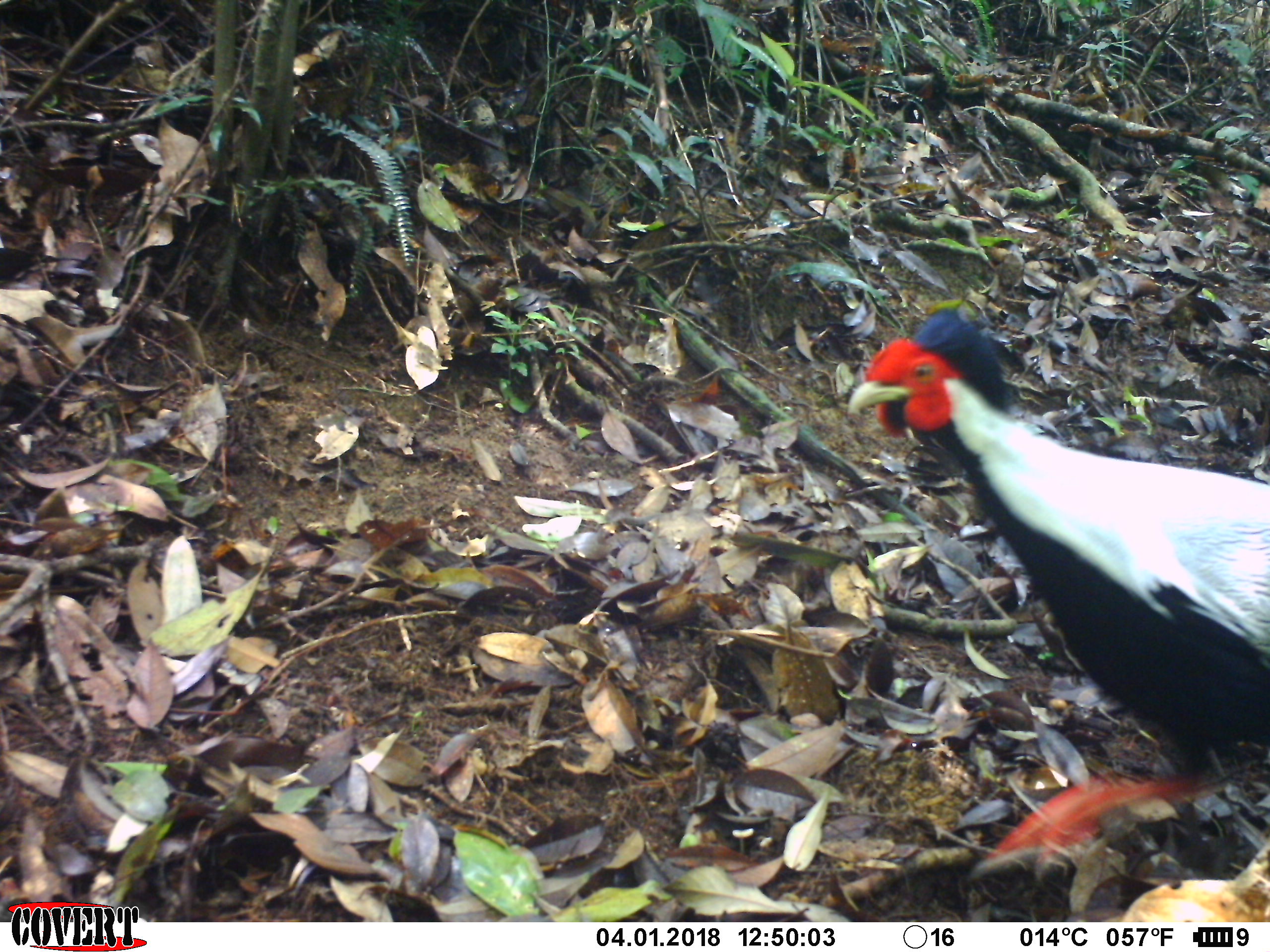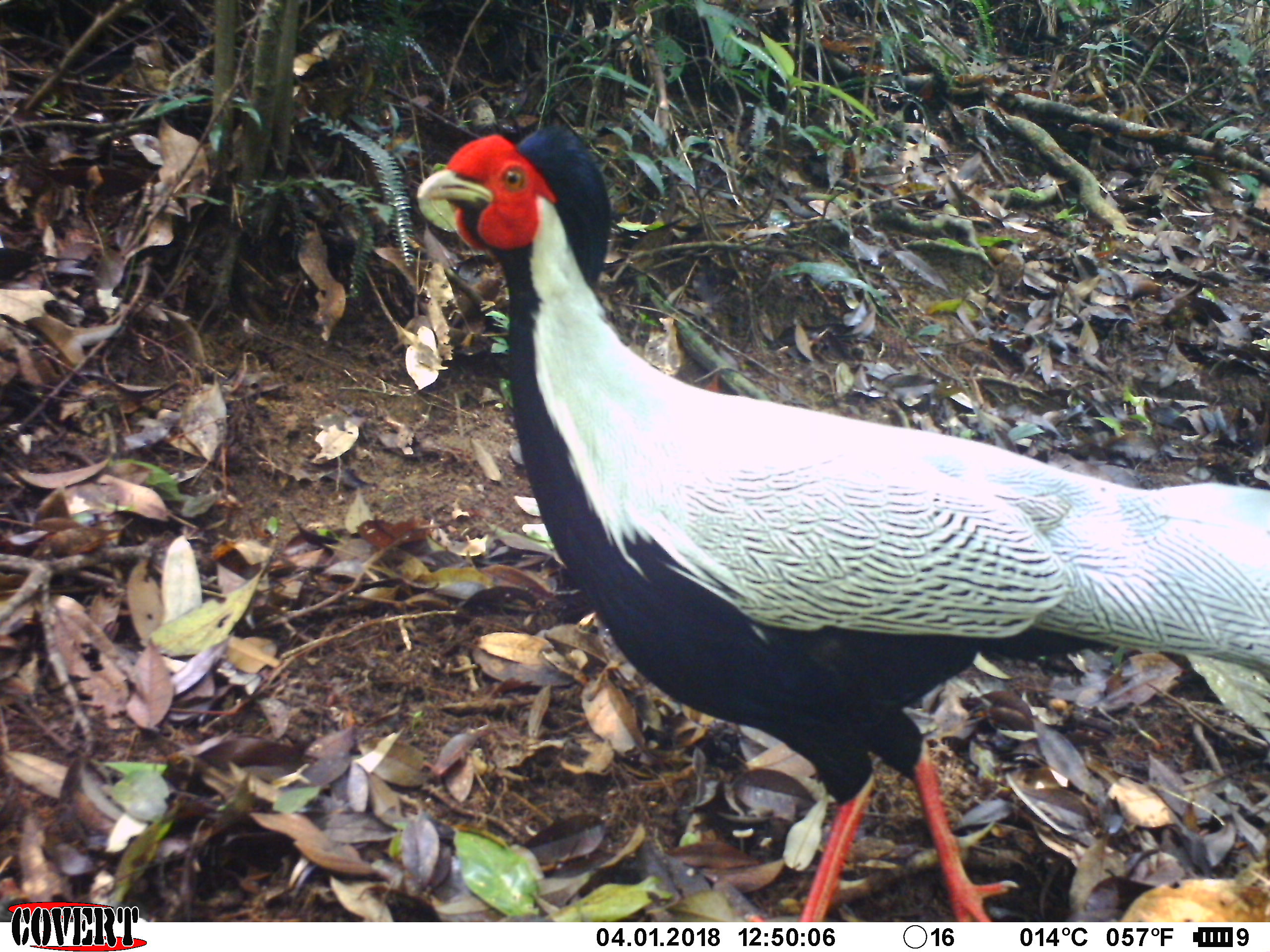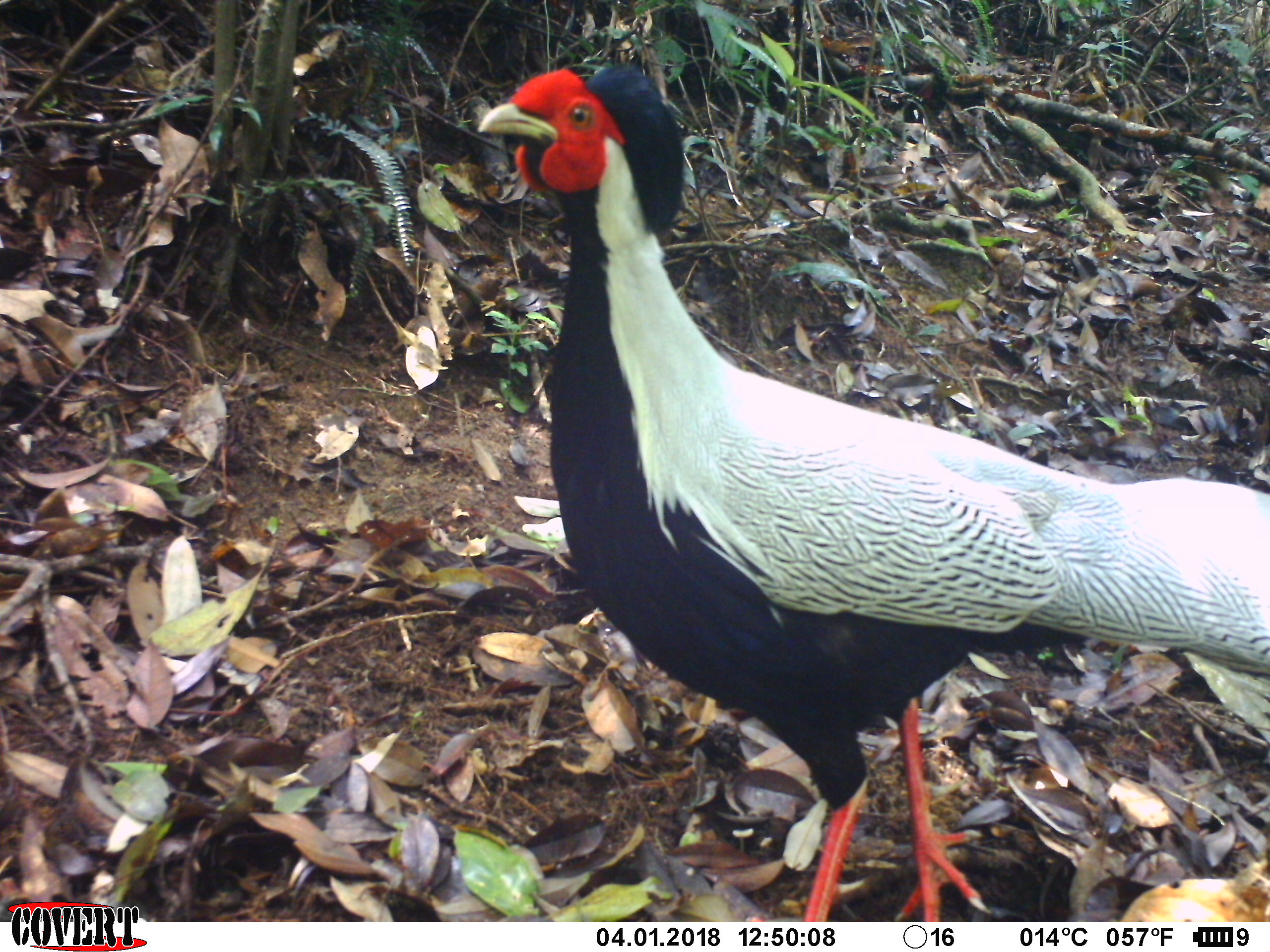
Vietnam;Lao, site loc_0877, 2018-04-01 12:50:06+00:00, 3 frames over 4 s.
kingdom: Animalia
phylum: Chordata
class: Aves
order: Galliformes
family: Phasianidae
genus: Lophura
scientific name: Lophura nycthemera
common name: silver pheasant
Silver pheasant (Lophura nycthemera). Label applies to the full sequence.